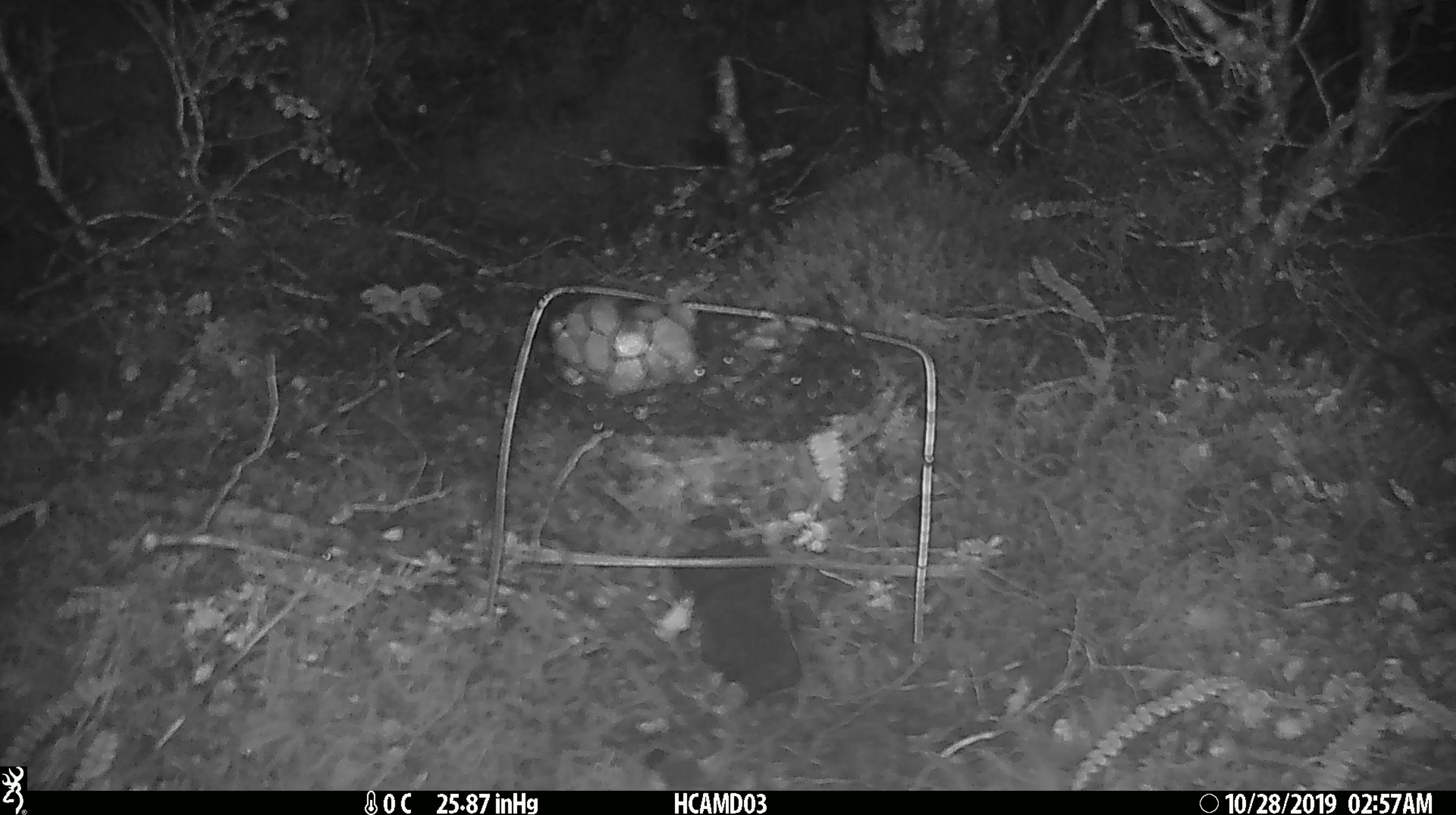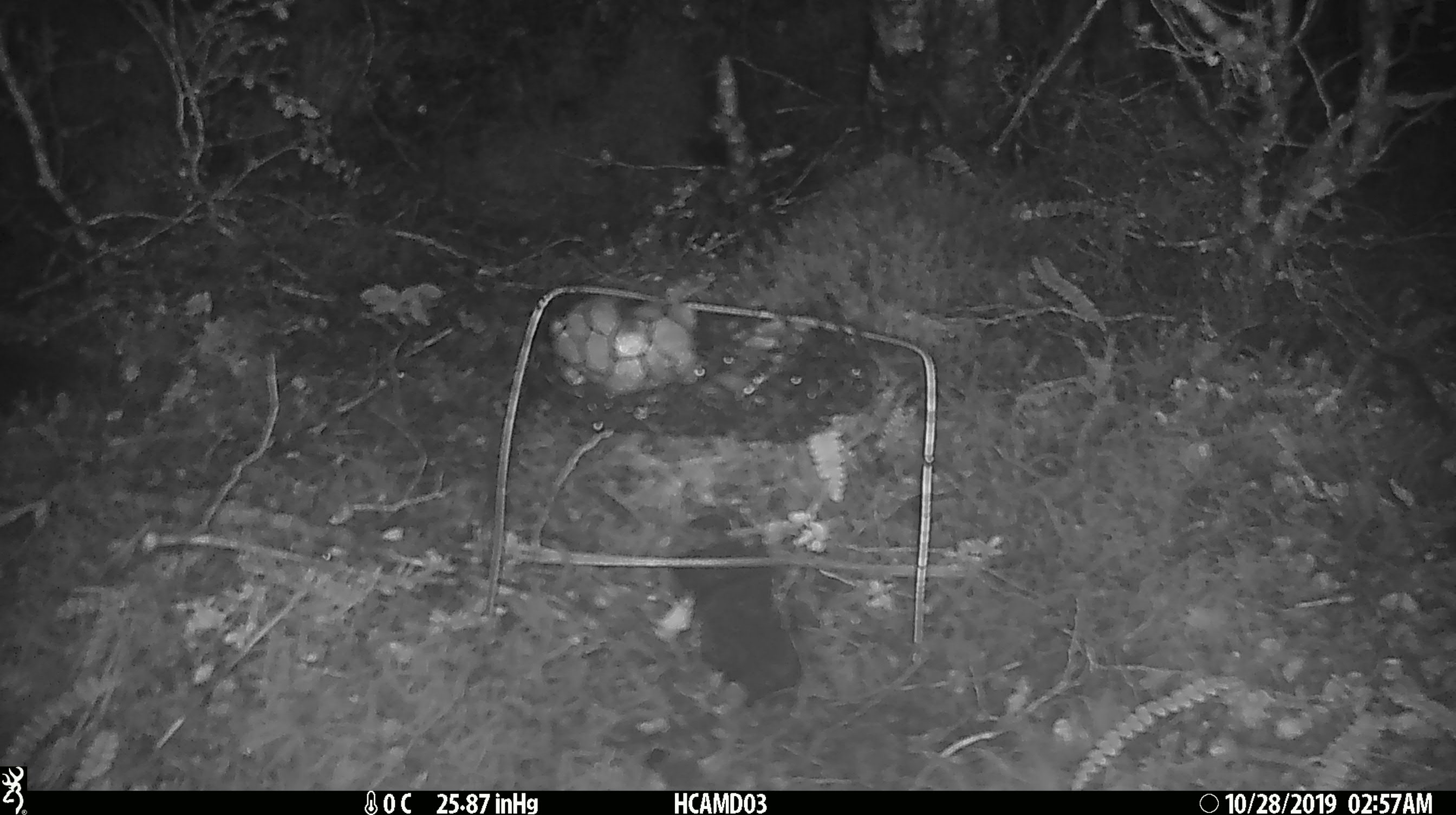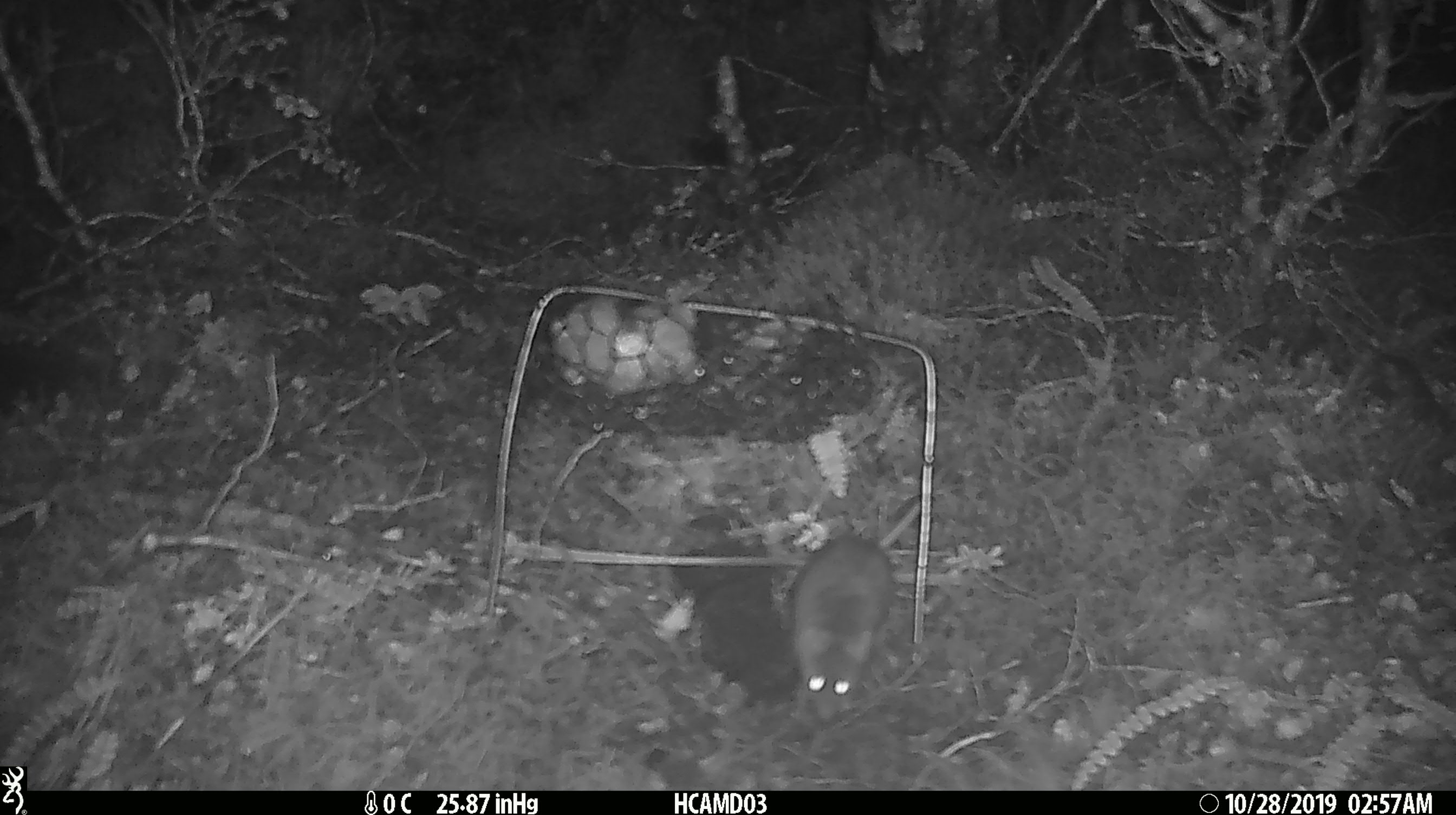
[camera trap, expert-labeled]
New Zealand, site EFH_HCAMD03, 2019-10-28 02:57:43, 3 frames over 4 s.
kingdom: Animalia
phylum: Chordata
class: Mammalia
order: Rodentia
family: Muridae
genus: Mus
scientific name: Mus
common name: mouse